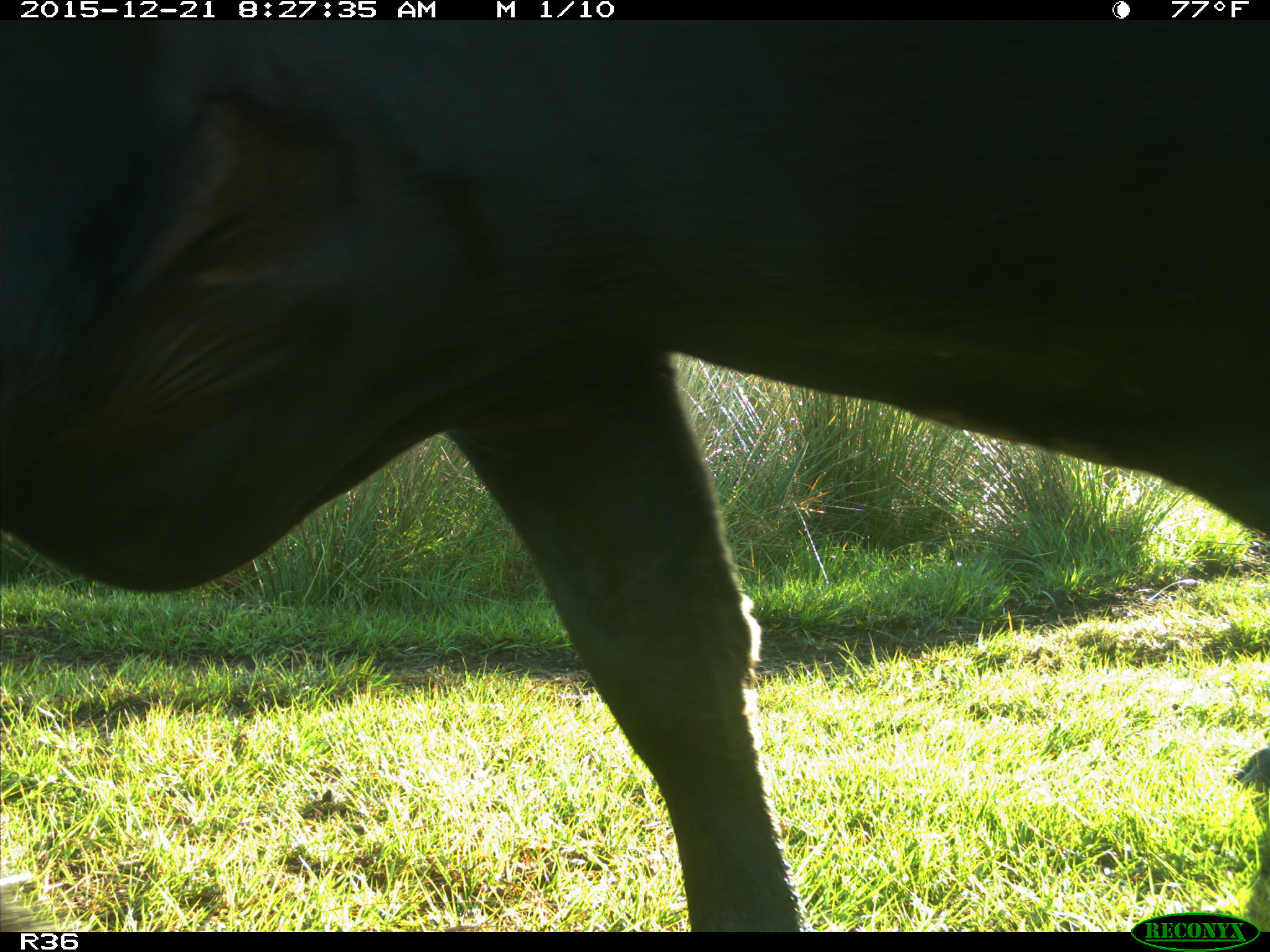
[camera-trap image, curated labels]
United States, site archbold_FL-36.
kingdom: Animalia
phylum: Chordata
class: Mammalia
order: Artiodactyla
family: Bovidae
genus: Bos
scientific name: Bos taurus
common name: domestic cow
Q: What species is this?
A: Bos taurus (domestic cow).